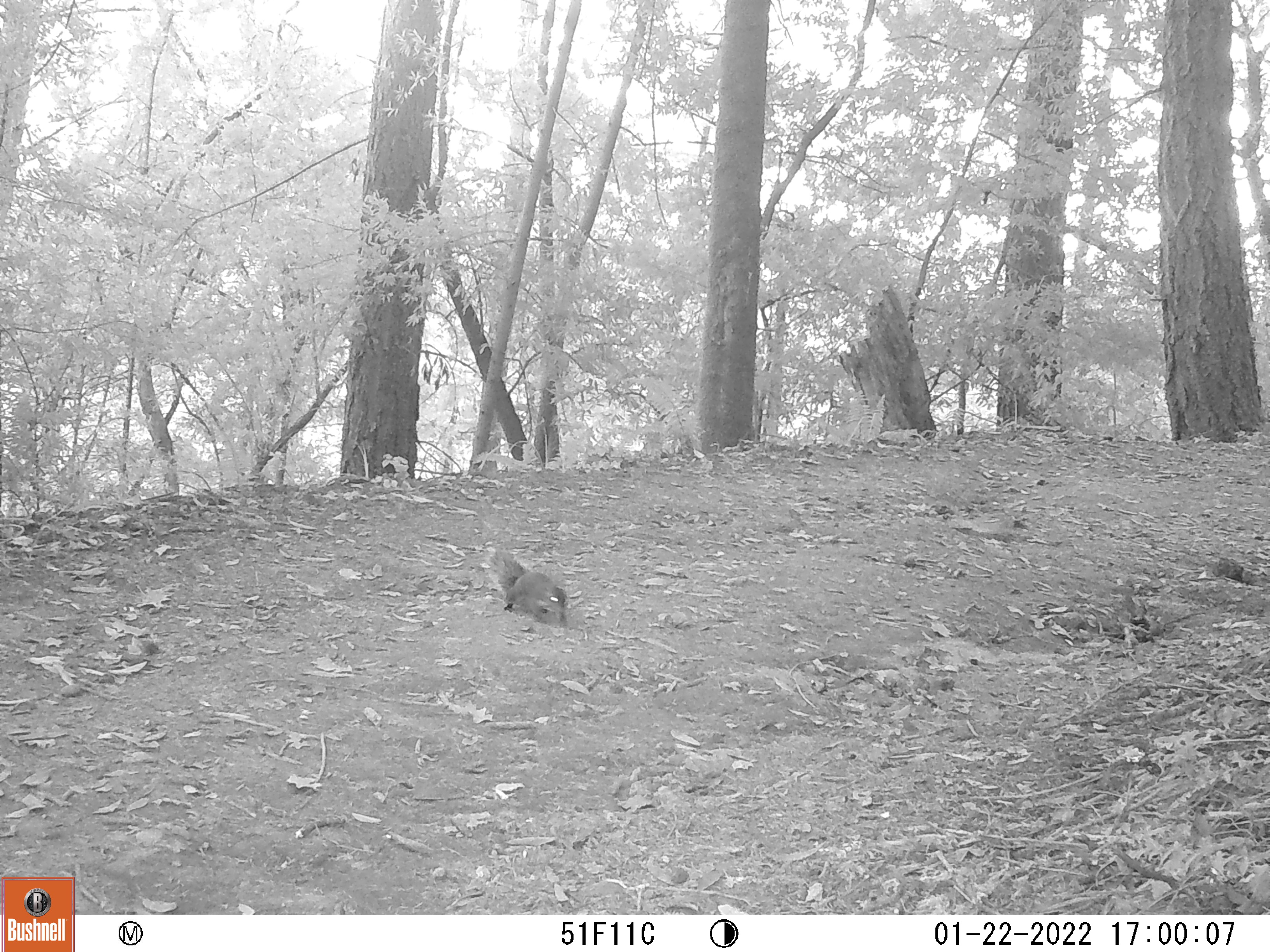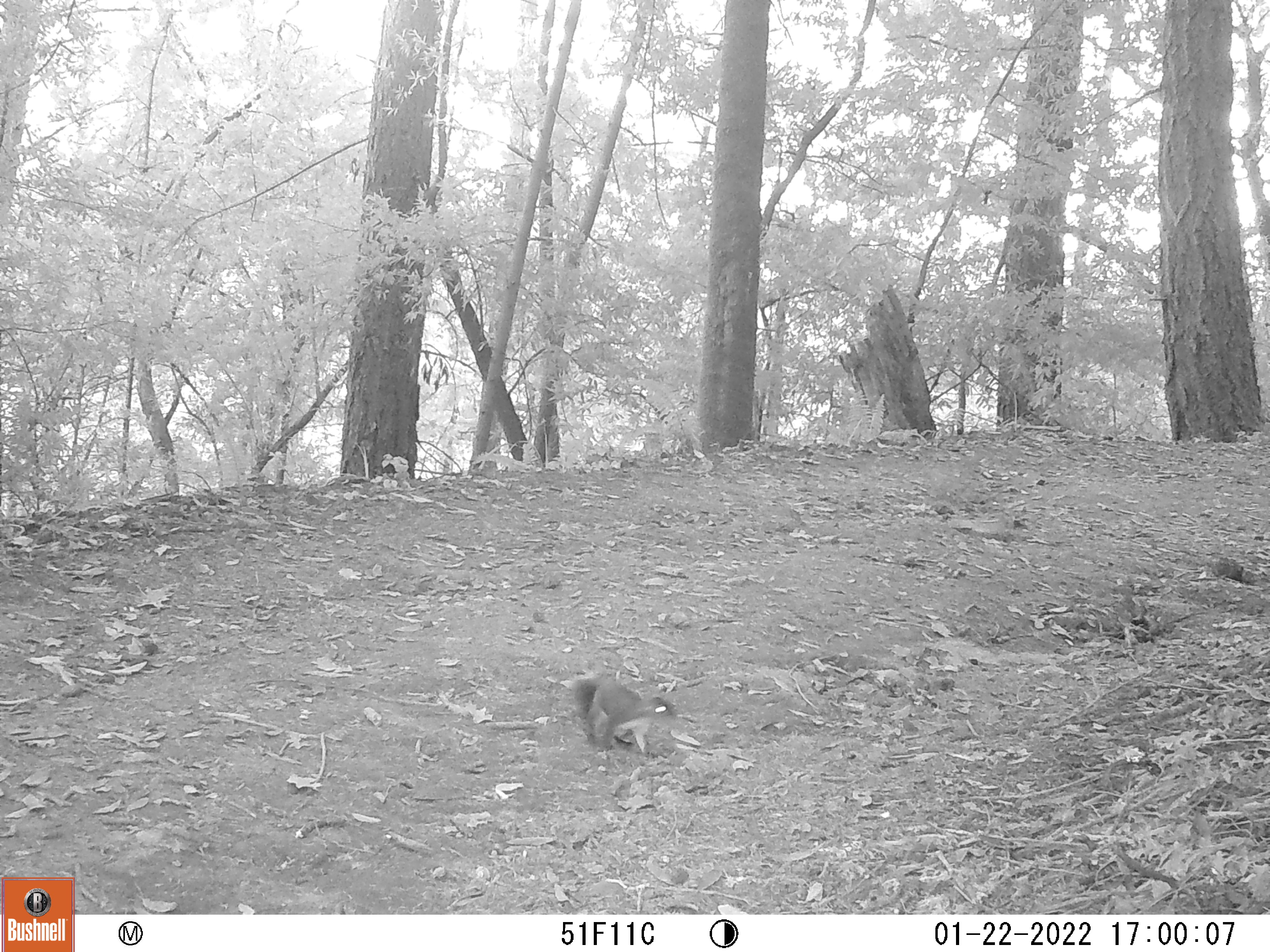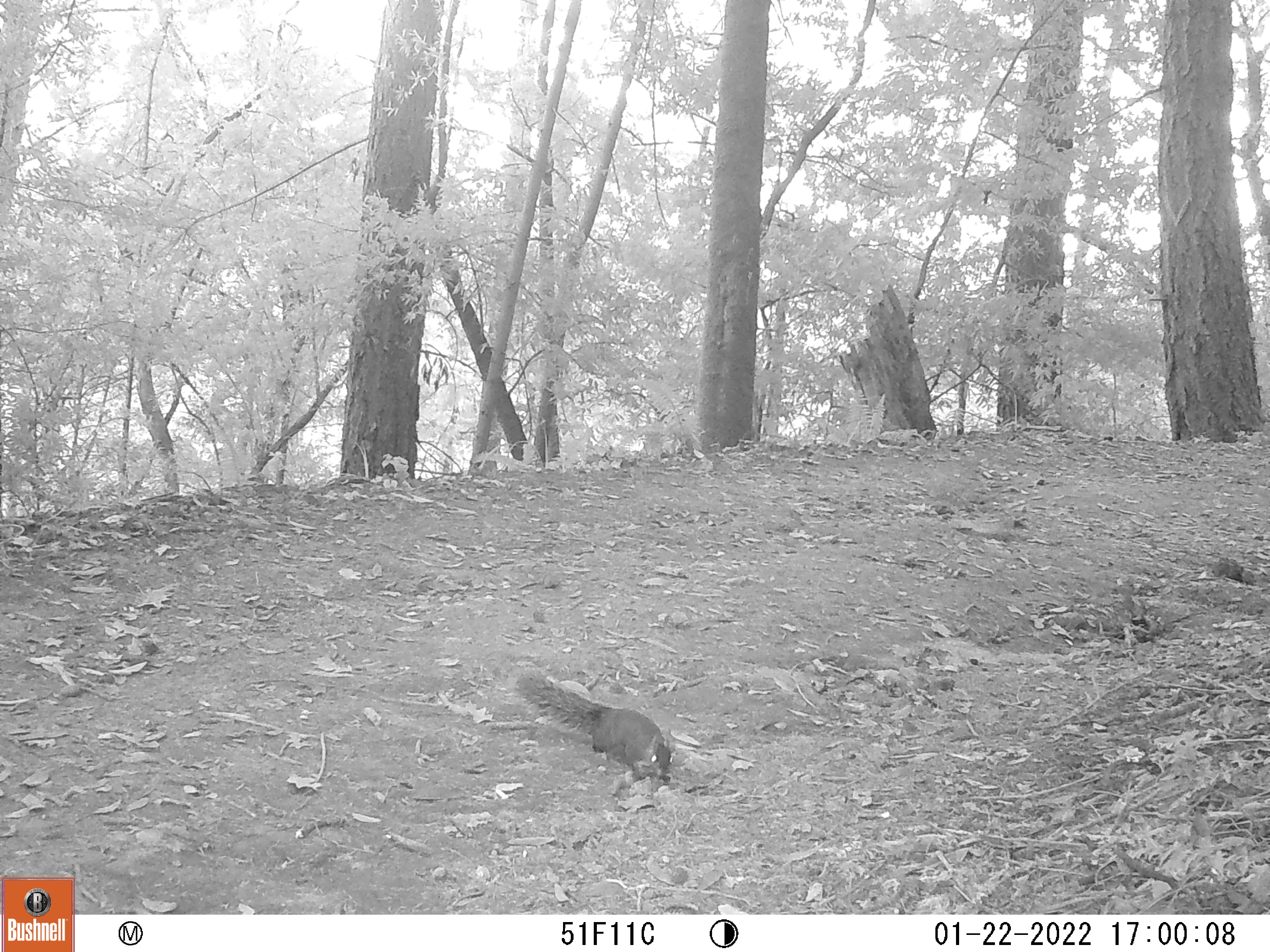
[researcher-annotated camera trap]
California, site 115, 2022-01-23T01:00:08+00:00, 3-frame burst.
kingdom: Animalia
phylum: Chordata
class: Mammalia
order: Rodentia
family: Sciuridae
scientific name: Sciuridae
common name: squirrel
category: unknown squirrel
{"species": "unknown squirrel (squirrel) (Sciuridae)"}